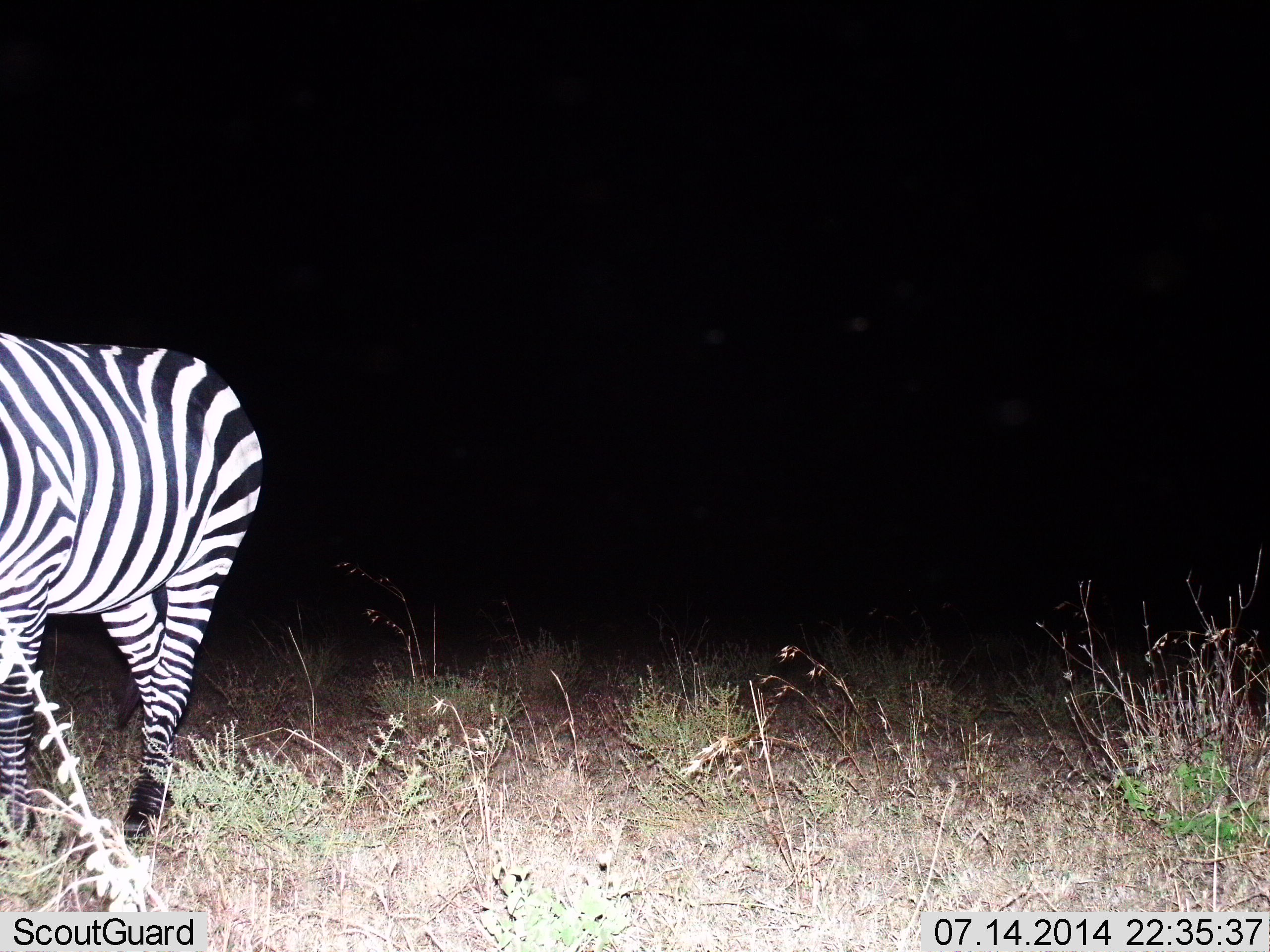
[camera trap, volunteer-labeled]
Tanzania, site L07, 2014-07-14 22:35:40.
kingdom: Animalia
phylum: Chordata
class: Mammalia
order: Perissodactyla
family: Equidae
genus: Equus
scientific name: Equus quagga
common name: plains zebra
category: zebra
Zebra (plains zebra) (Equus quagga), count 1. Behavior (volunteer vote fractions): standing 40%, resting 0%, moving 60%, interacting 0%. Young present (vote fraction): 0%. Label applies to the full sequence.